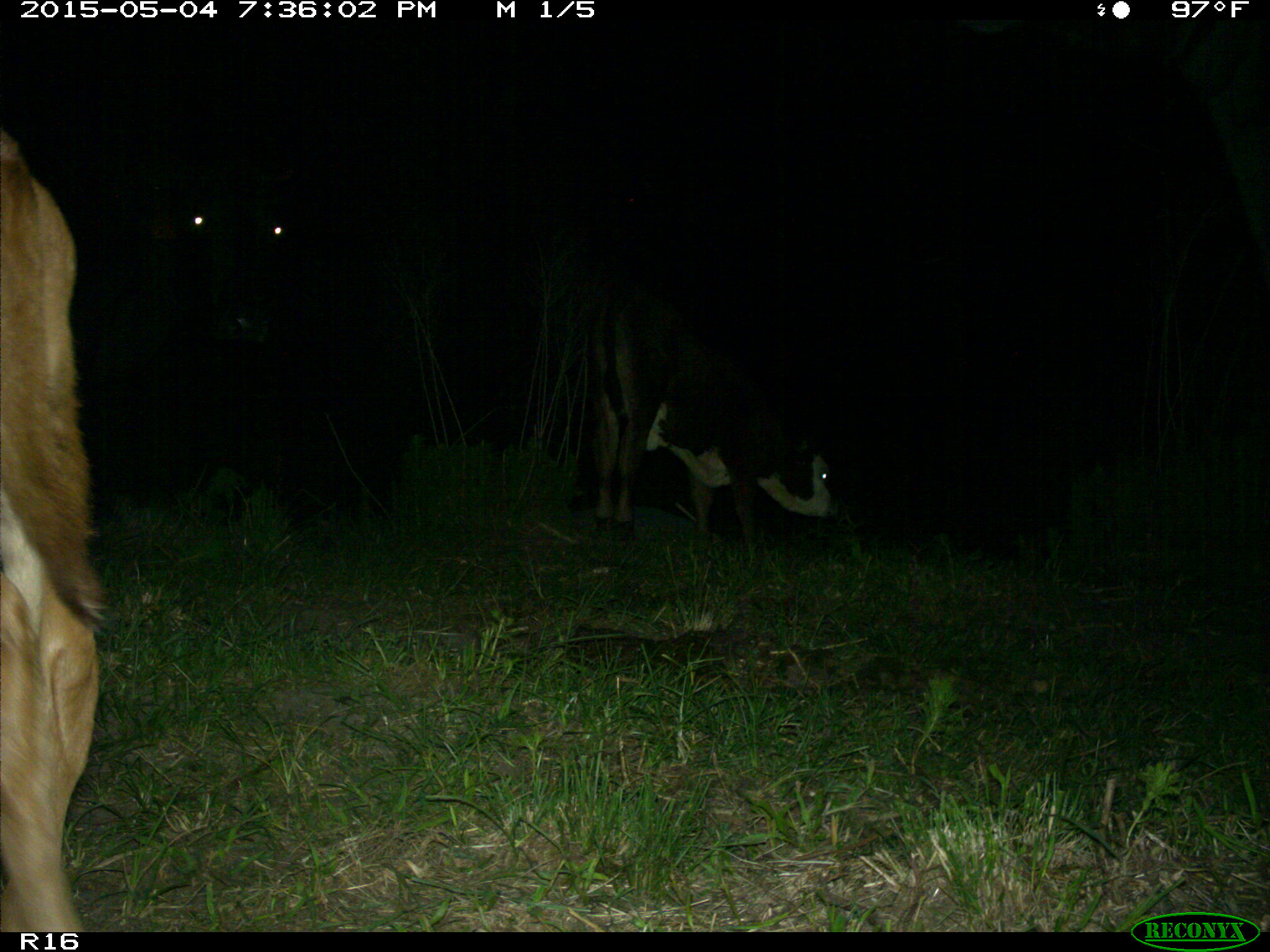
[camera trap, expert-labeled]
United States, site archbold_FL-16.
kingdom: Animalia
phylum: Chordata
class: Mammalia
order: Artiodactyla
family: Bovidae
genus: Bos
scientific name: Bos taurus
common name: domestic cow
Bos taurus (domestic cow).